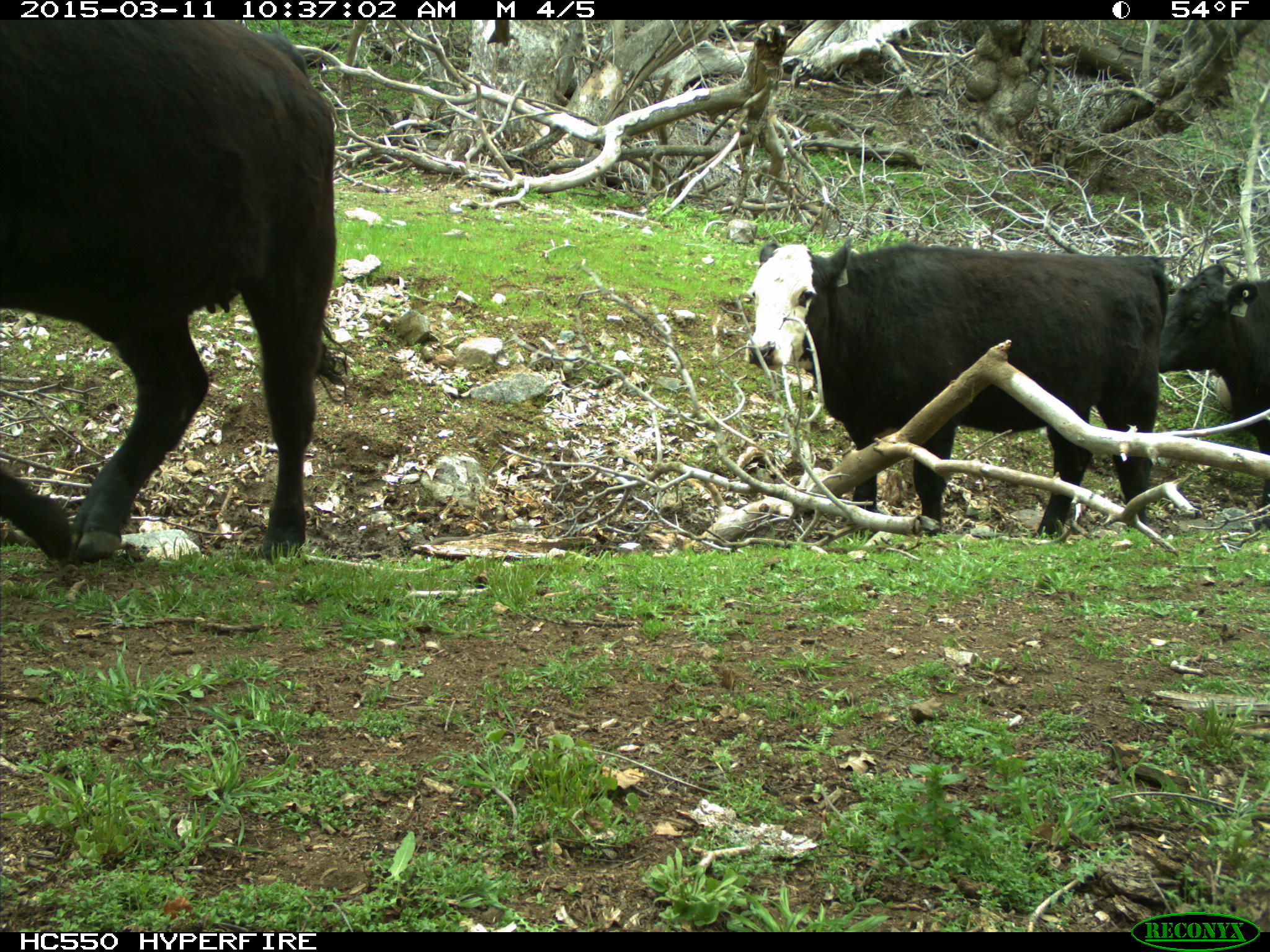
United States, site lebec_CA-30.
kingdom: Animalia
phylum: Chordata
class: Mammalia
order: Artiodactyla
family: Bovidae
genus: Bos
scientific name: Bos taurus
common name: domestic cow